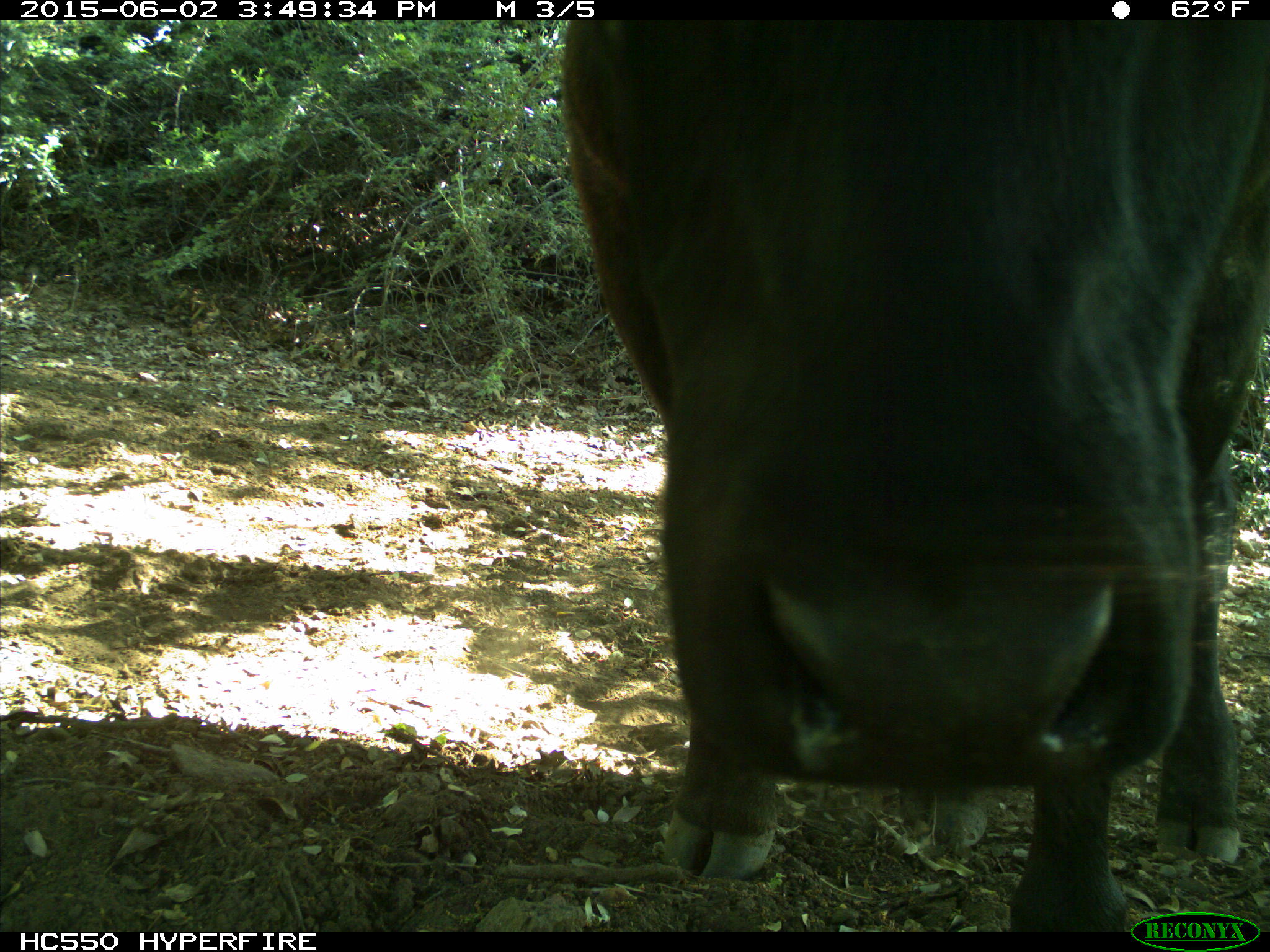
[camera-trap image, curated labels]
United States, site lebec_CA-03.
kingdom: Animalia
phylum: Chordata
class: Mammalia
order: Artiodactyla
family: Bovidae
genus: Bos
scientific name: Bos taurus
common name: domestic cow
Bos taurus (domestic cow).